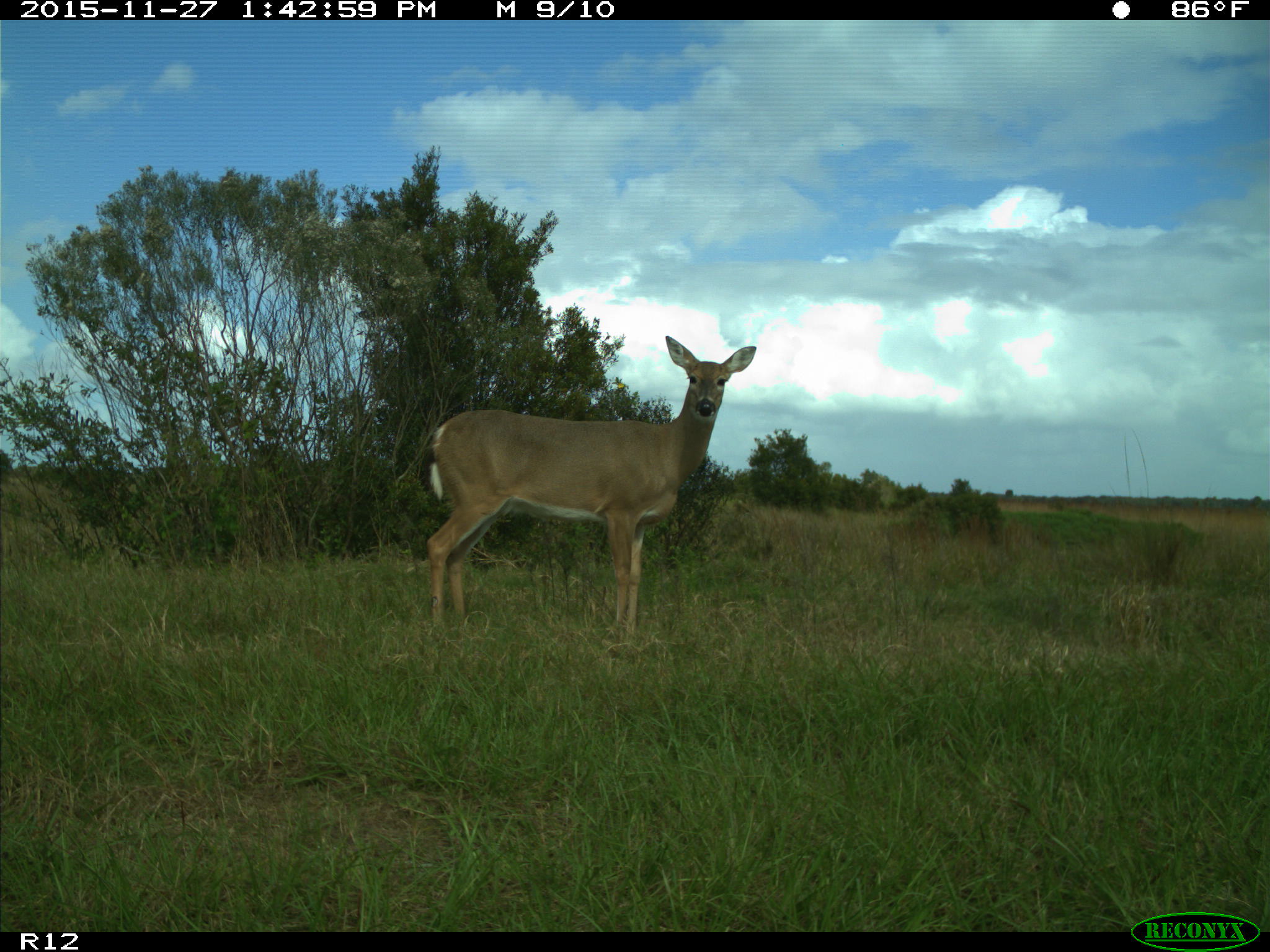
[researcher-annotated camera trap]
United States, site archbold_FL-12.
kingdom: Animalia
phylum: Chordata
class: Mammalia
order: Artiodactyla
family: Cervidae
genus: Odocoileus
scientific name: Odocoileus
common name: deer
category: unidentified deer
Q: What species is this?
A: Unidentified deer (deer) (Odocoileus).